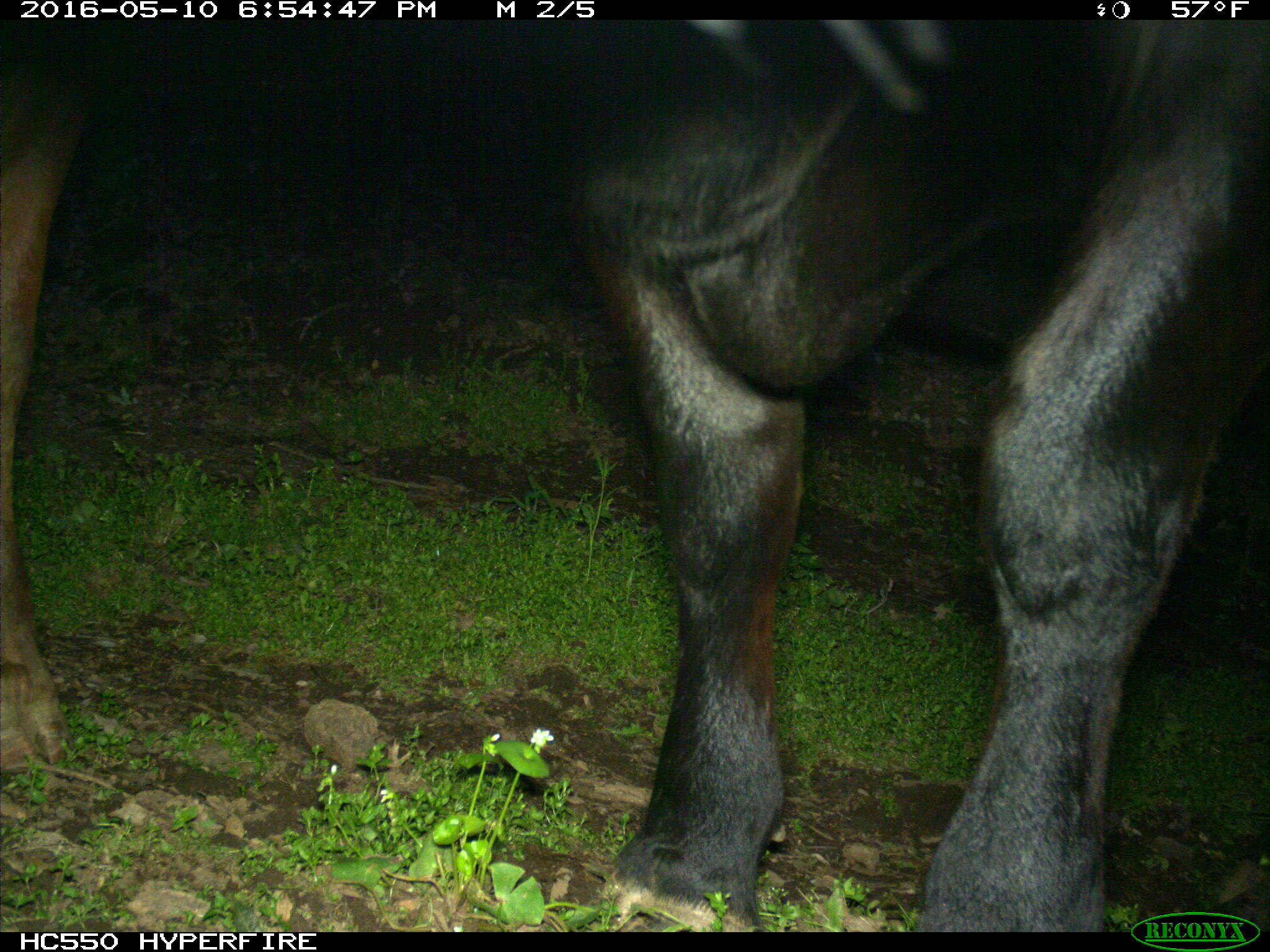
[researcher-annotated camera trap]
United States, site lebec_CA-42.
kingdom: Animalia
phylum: Chordata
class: Mammalia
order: Artiodactyla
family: Bovidae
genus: Bos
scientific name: Bos taurus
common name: domestic cow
Bos taurus (domestic cow).